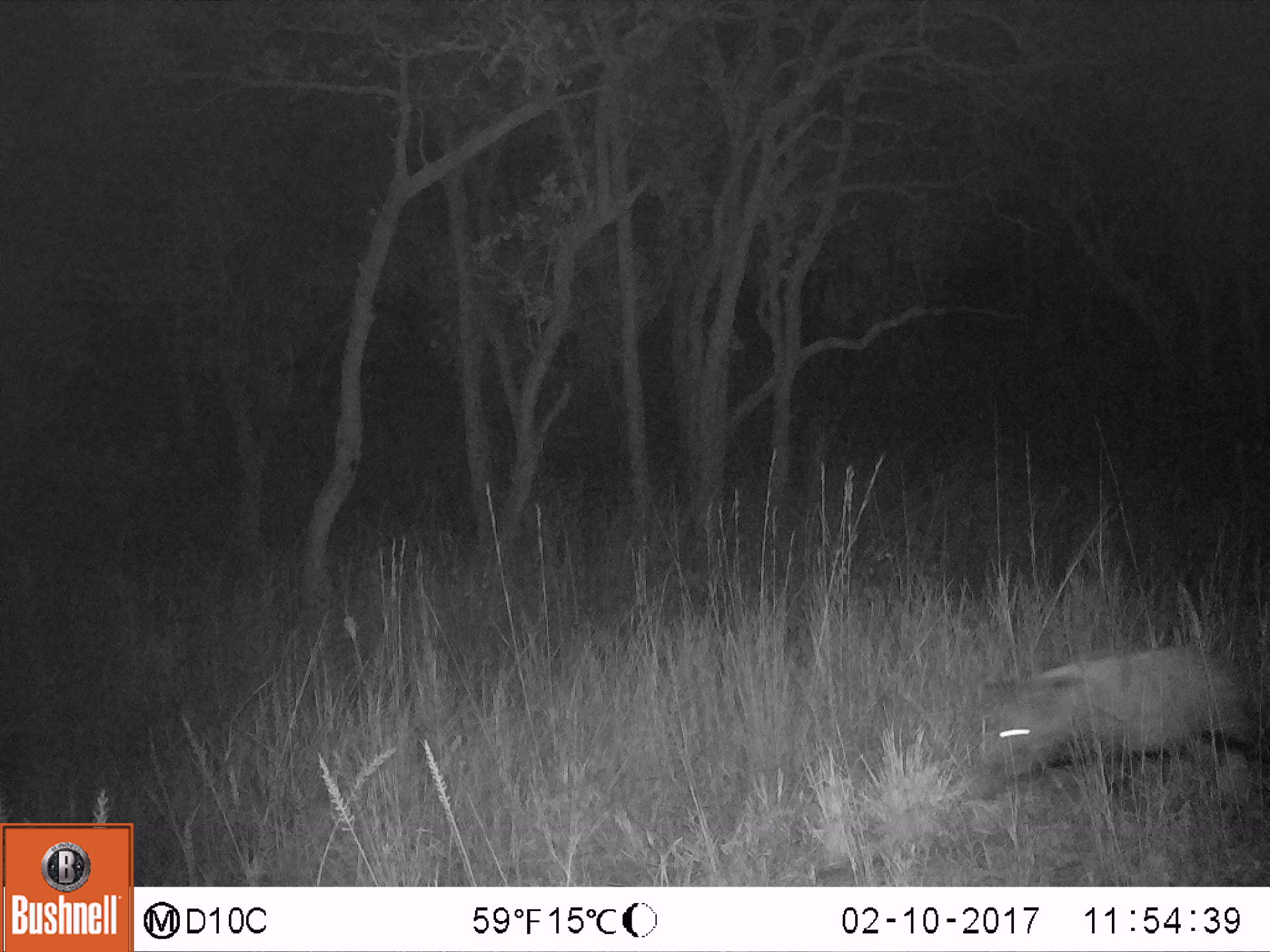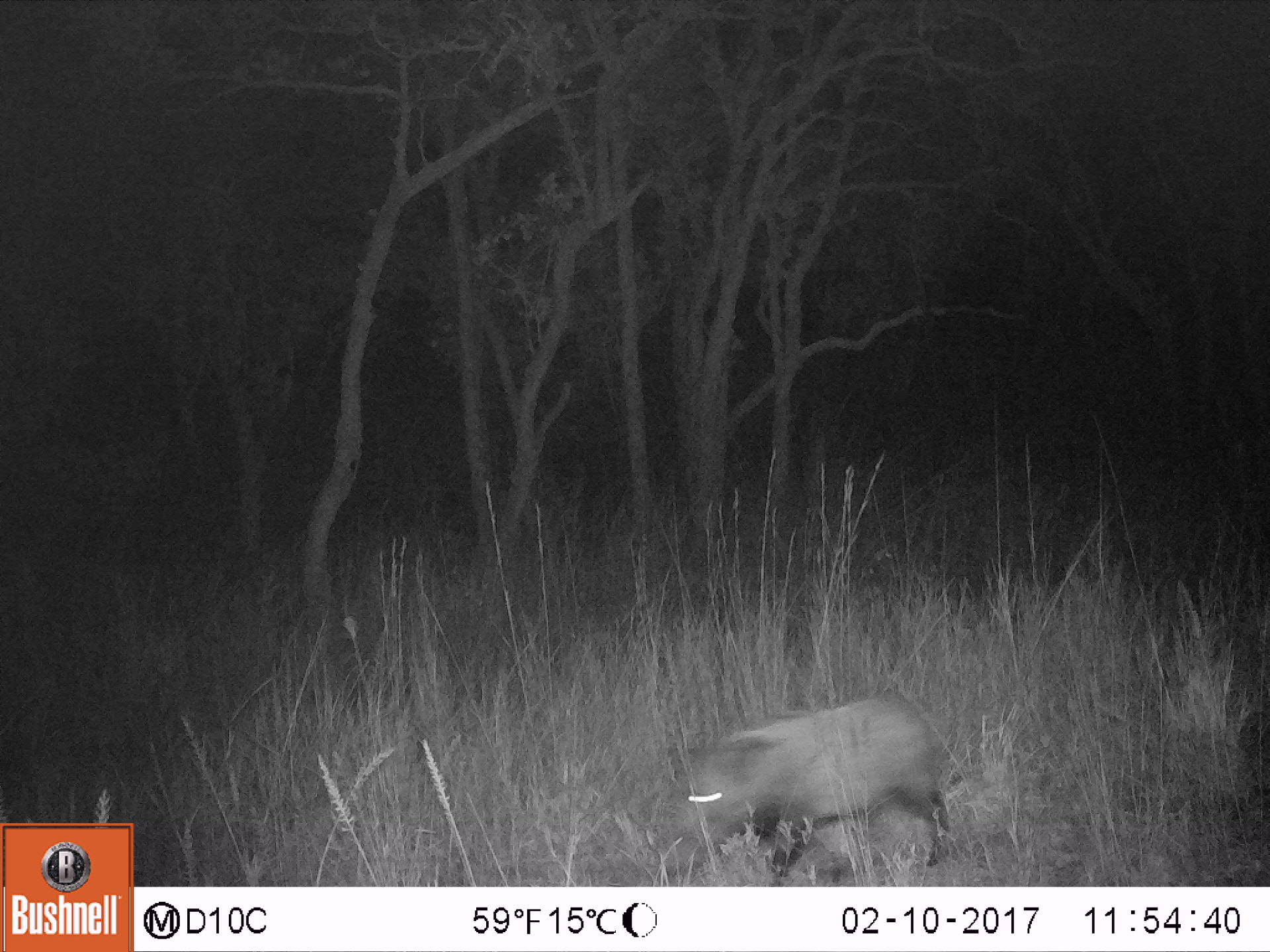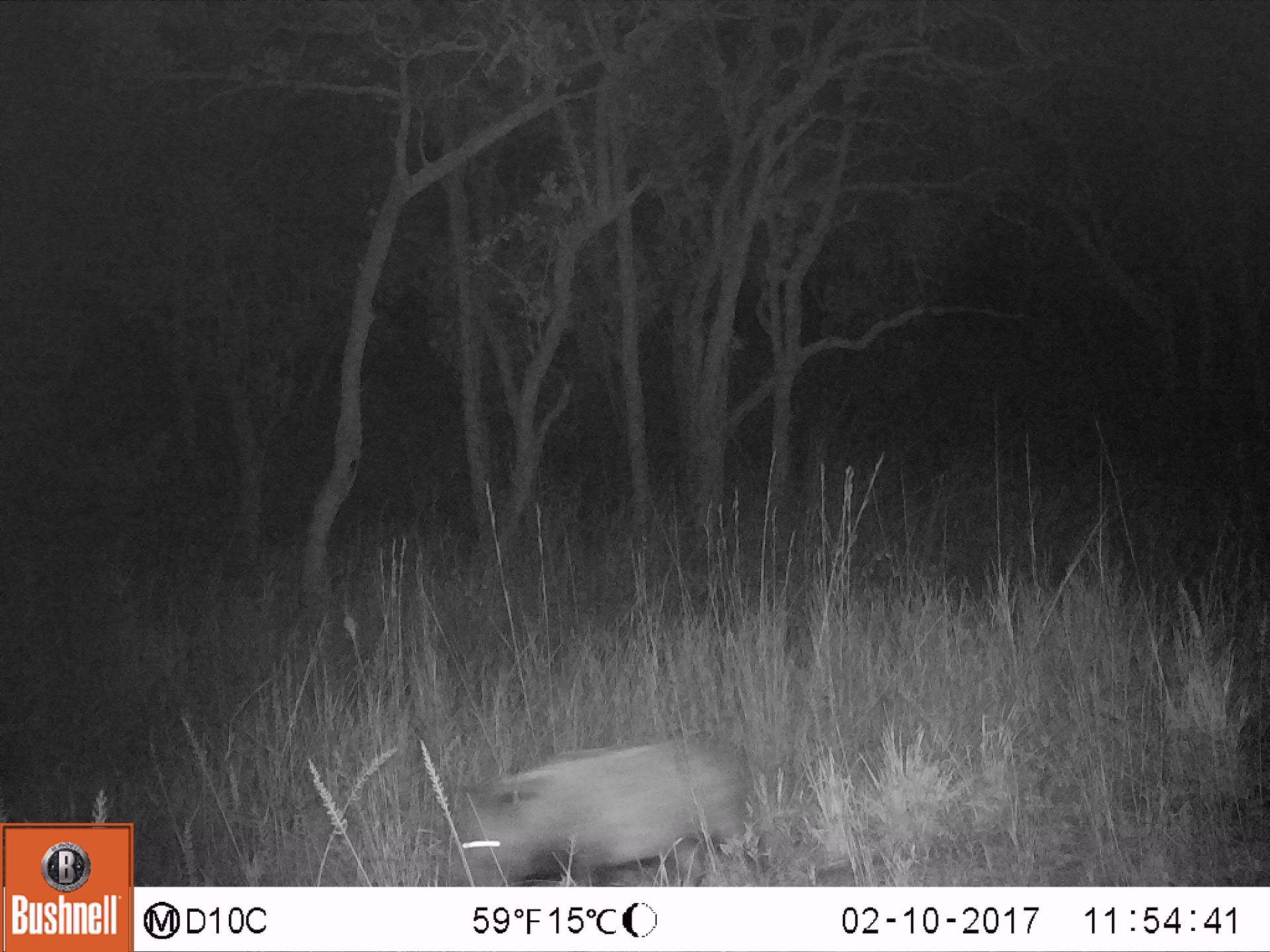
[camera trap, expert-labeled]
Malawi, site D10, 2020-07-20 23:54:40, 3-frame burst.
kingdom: Animalia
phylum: Chordata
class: Mammalia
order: Artiodactyla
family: Suidae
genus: Potamochoerus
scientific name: Potamochoerus larvatus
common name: bushpig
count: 1